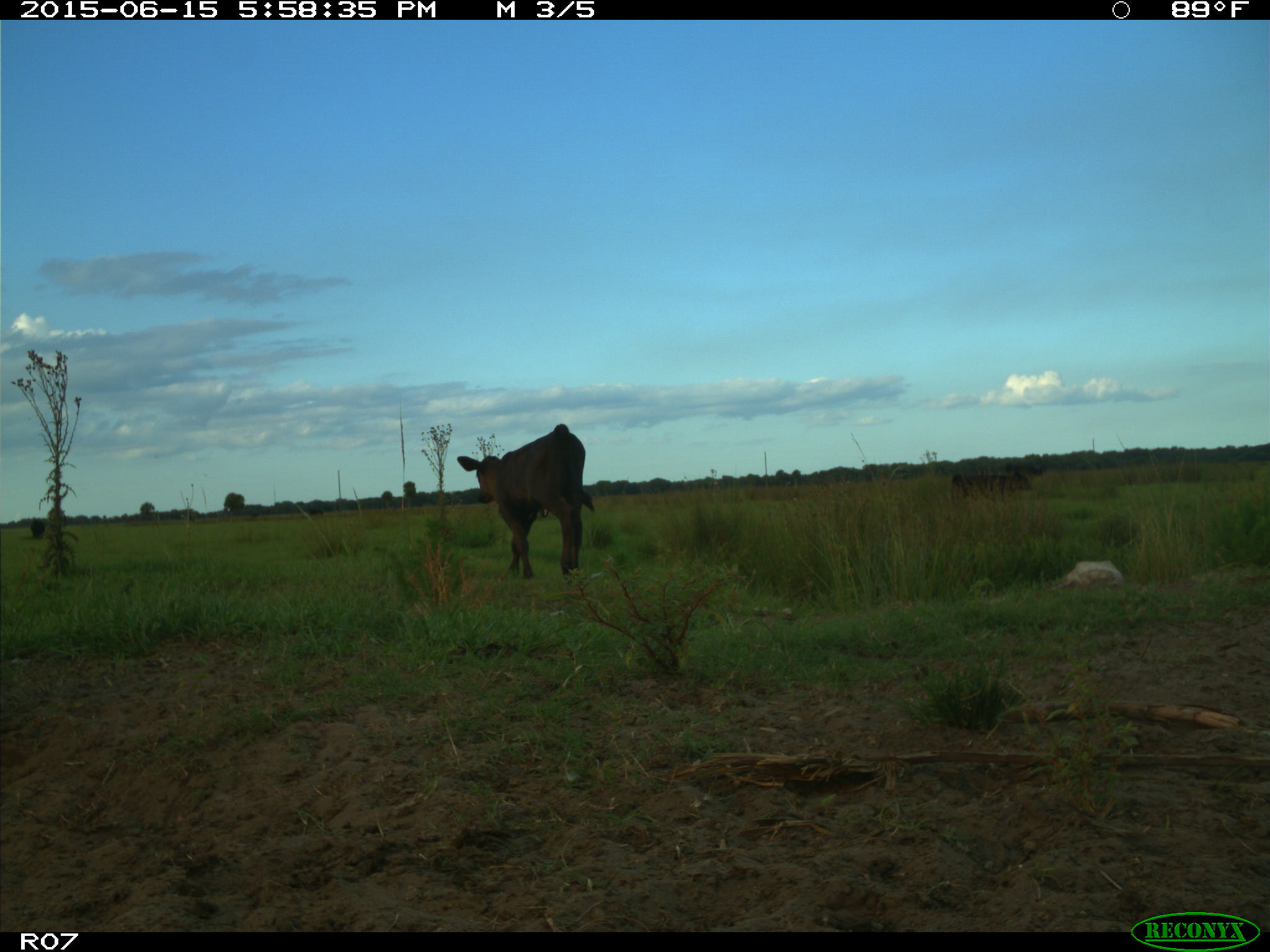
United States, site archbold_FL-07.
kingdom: Animalia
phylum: Chordata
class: Mammalia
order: Artiodactyla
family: Bovidae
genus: Bos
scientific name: Bos taurus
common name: domestic cow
Bos taurus (domestic cow).